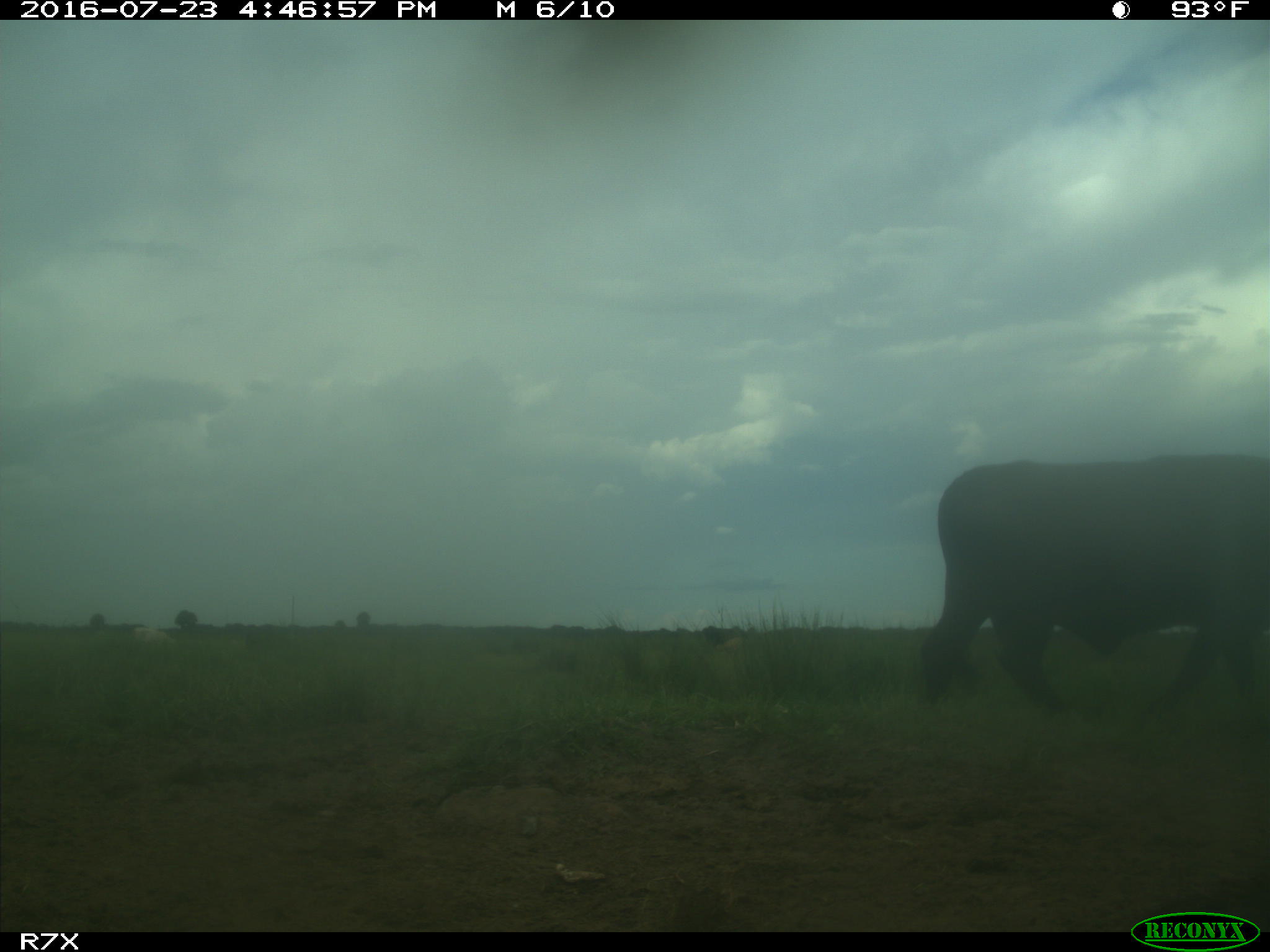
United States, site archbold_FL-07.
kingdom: Animalia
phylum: Chordata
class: Mammalia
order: Artiodactyla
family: Bovidae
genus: Bos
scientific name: Bos taurus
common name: domestic cow